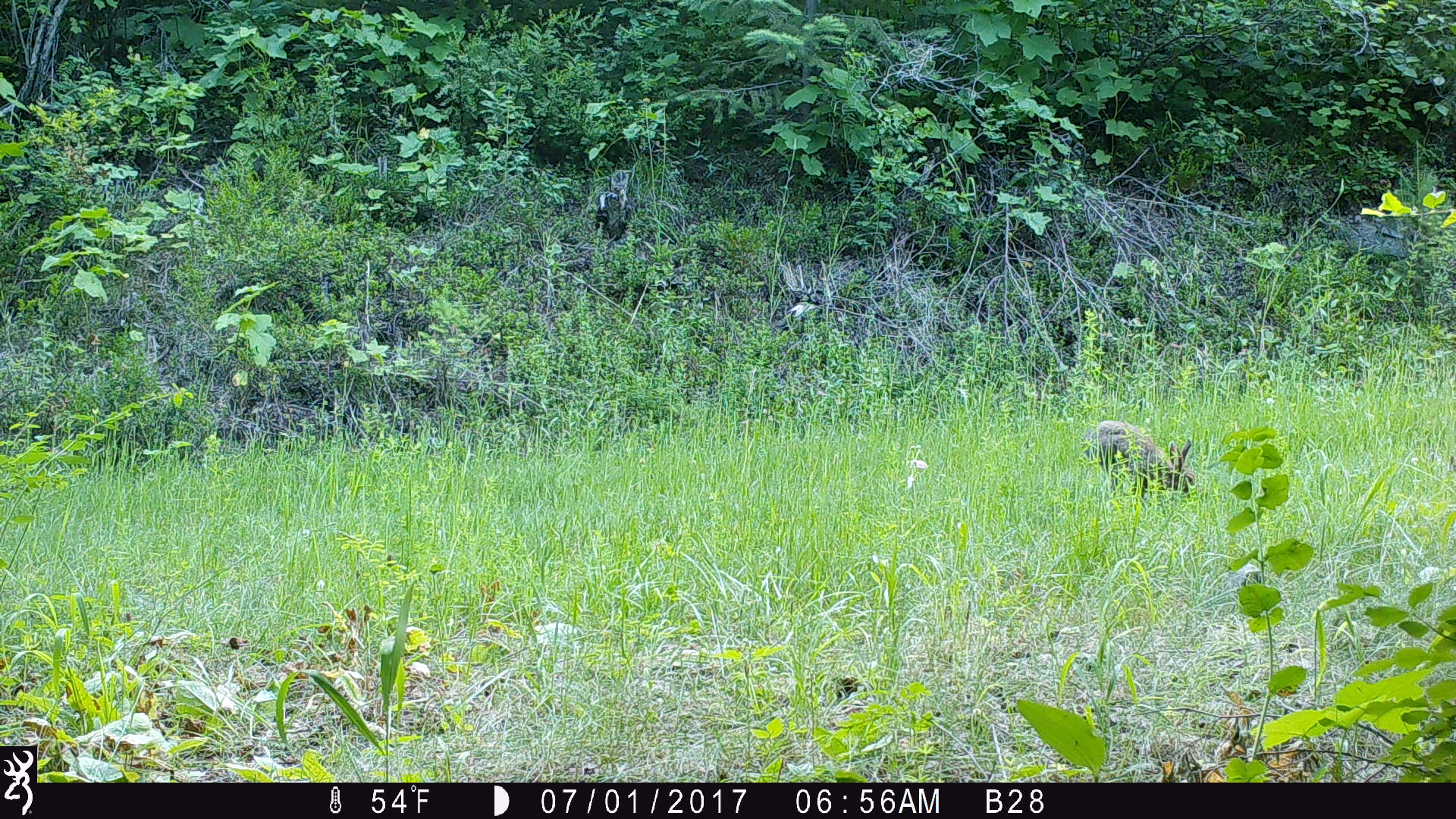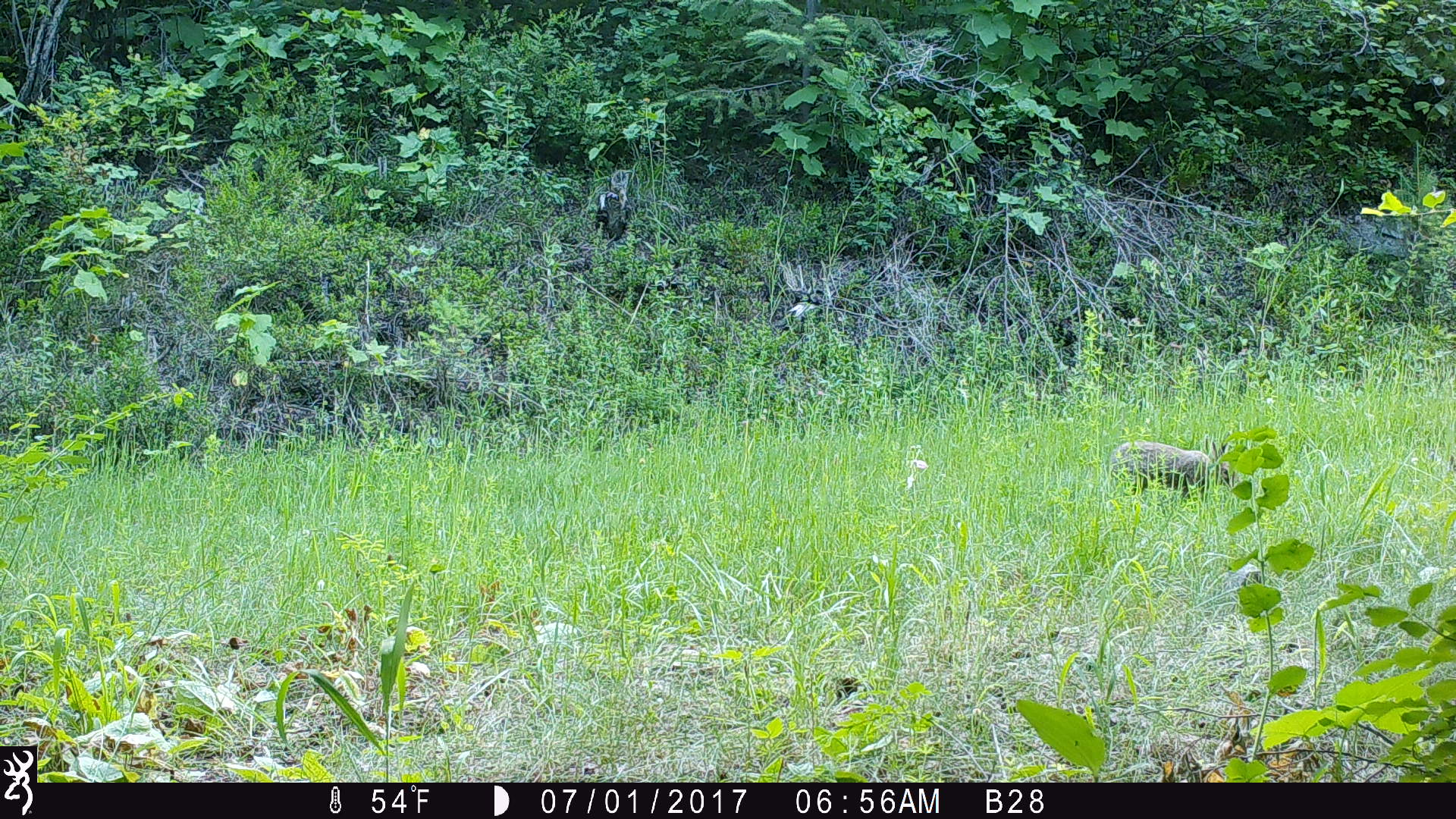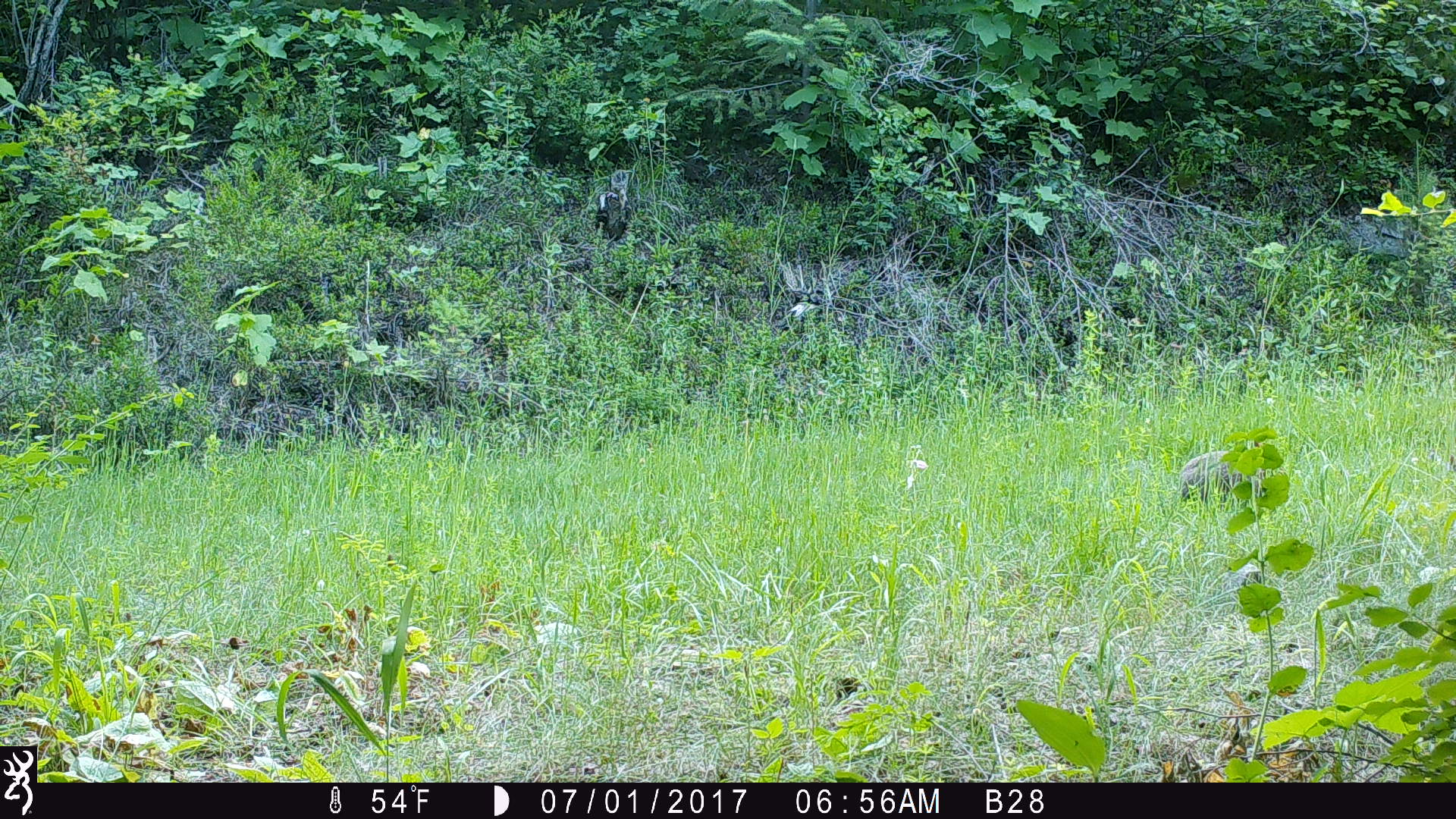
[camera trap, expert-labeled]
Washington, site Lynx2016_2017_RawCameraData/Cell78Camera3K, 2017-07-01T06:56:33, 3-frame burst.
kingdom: Animalia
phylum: Chordata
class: Mammalia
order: Lagomorpha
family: Leporidae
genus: Lepus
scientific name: Lepus americanus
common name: snowshoe hare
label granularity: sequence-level